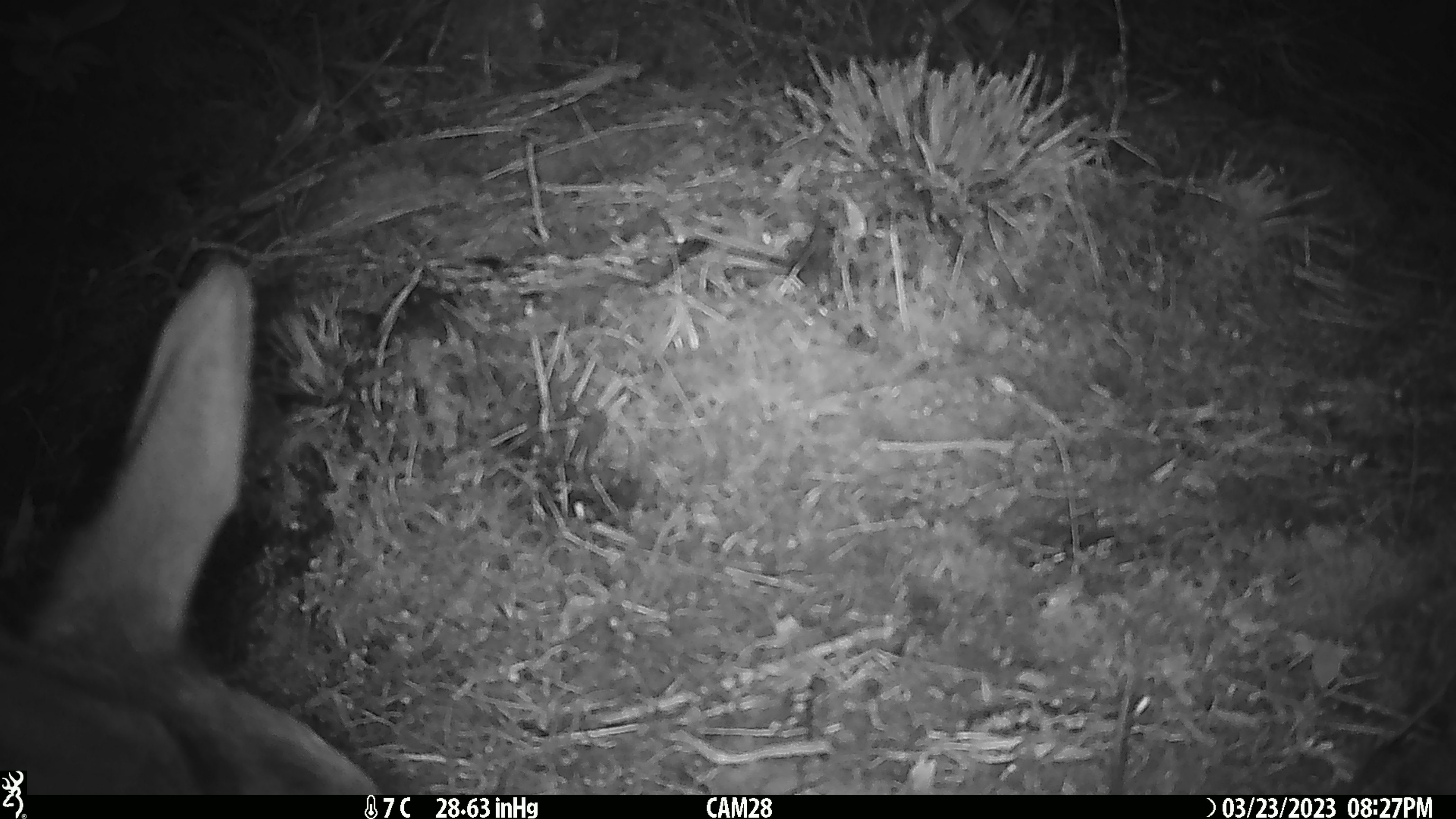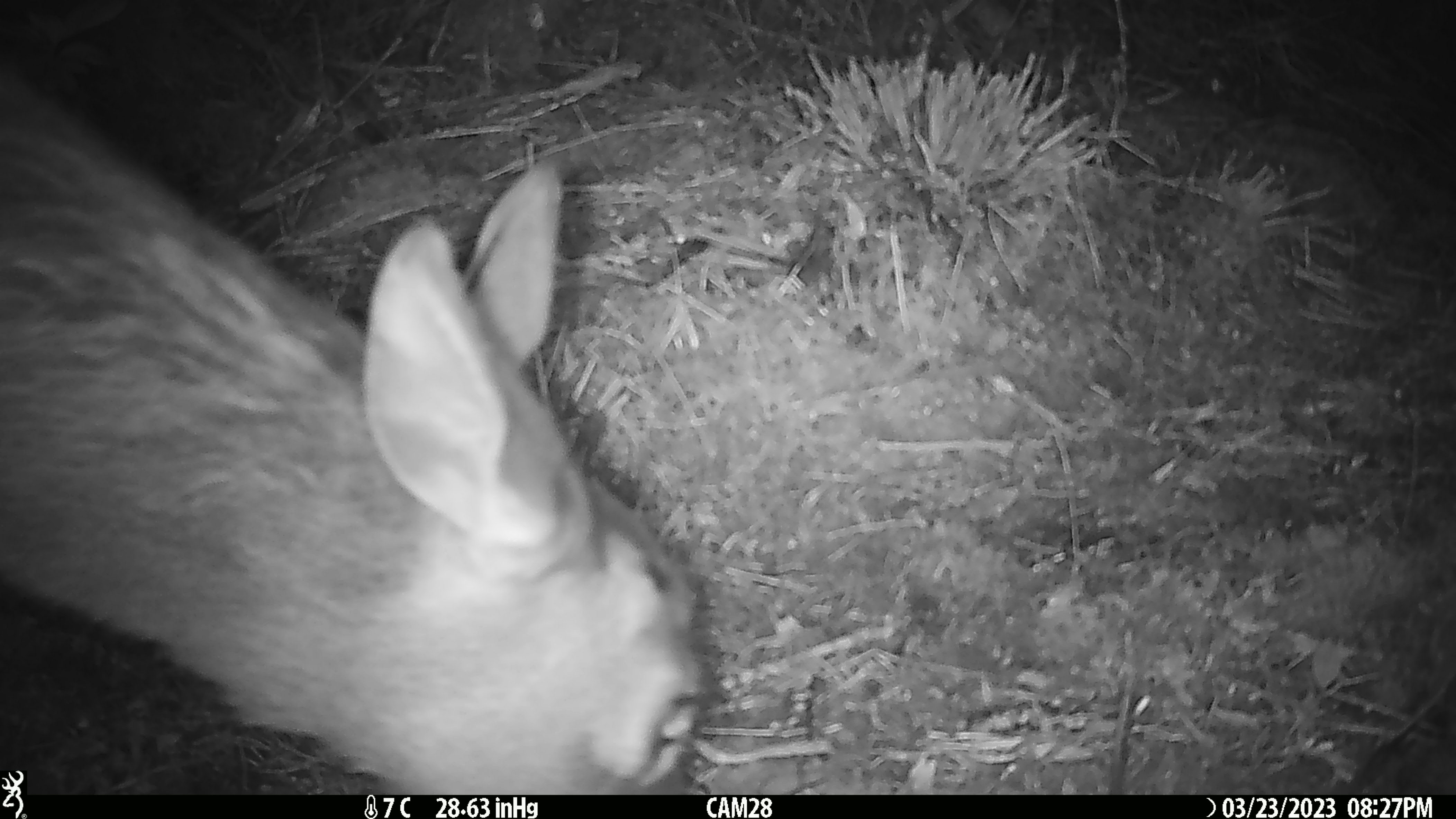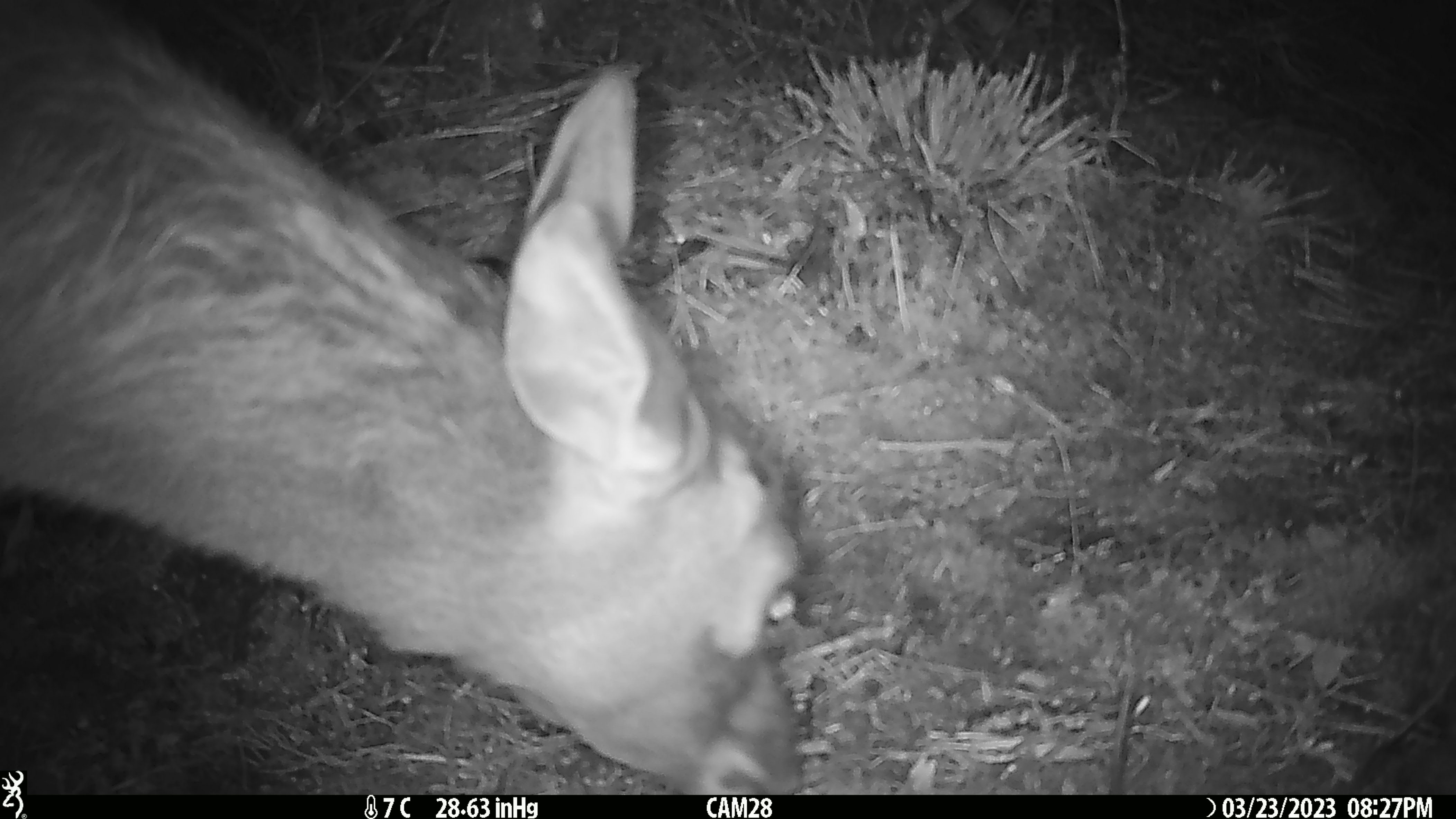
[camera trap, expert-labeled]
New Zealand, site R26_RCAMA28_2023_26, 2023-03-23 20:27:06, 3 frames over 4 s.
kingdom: Animalia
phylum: Chordata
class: Mammalia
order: Artiodactyla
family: Cervidae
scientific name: Cervidae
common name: deer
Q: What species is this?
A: Deer (Cervidae).